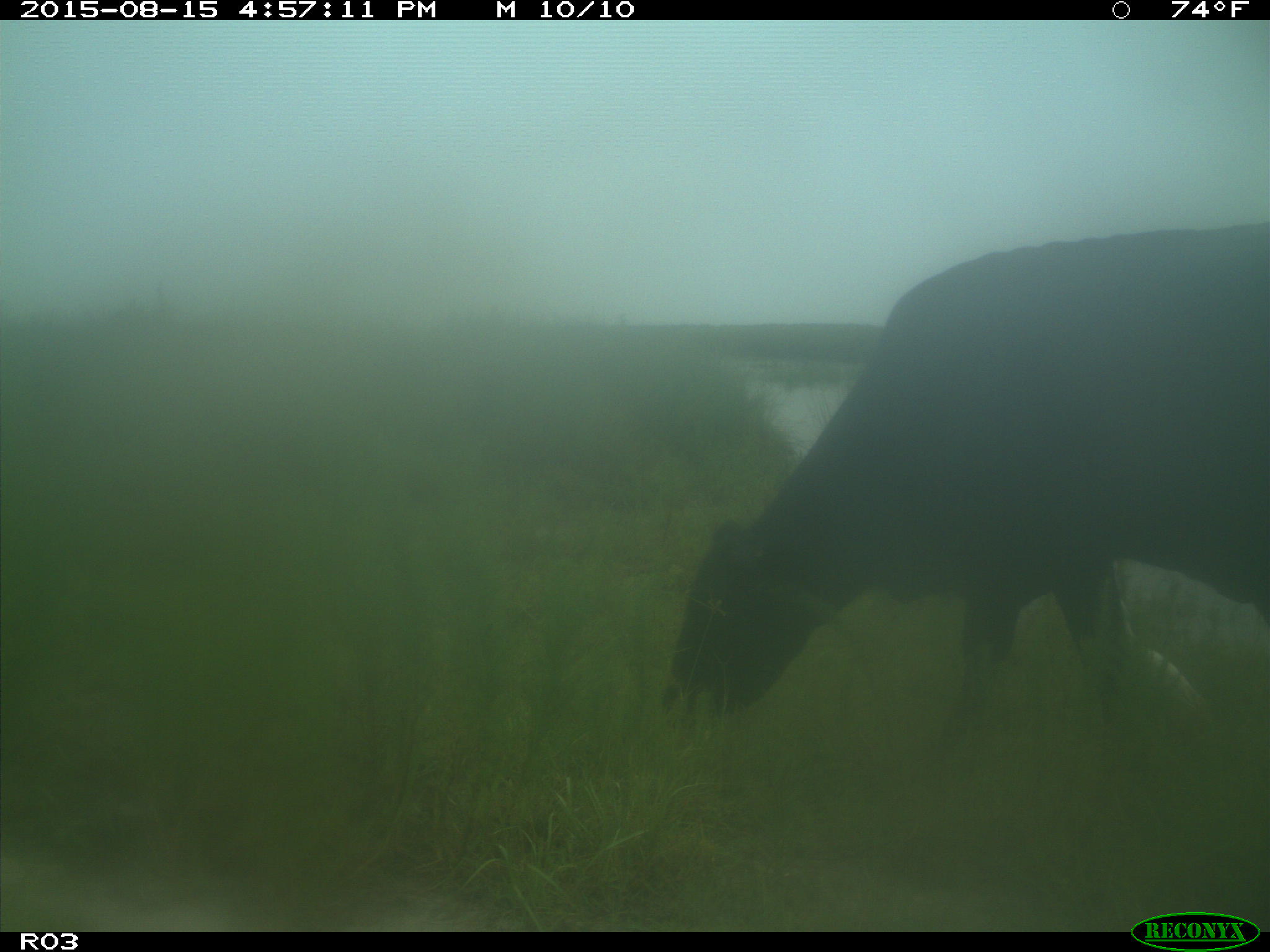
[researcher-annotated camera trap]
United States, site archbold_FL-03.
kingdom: Animalia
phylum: Chordata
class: Mammalia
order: Artiodactyla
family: Bovidae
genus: Bos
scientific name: Bos taurus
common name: domestic cow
Bos taurus (domestic cow).